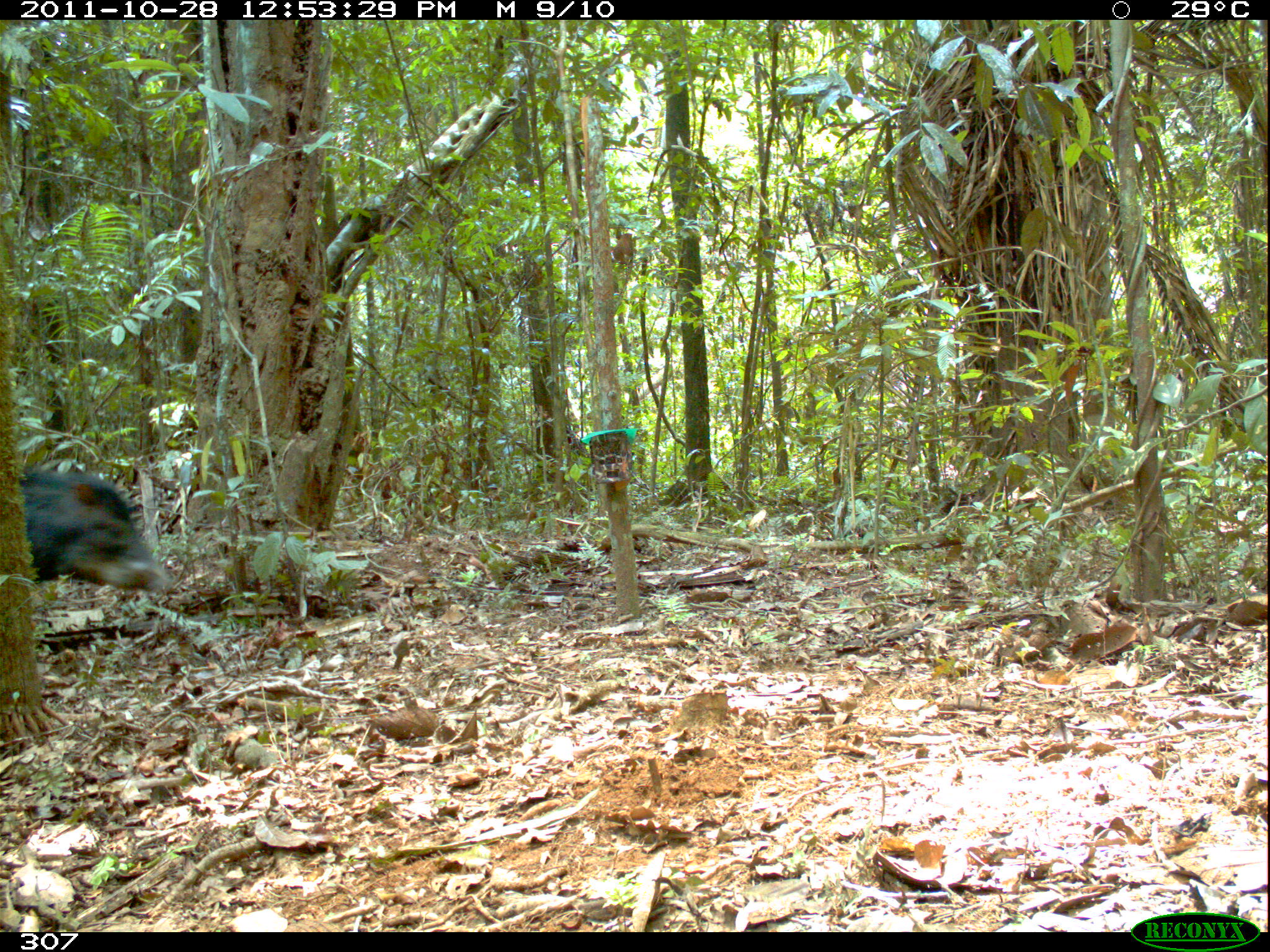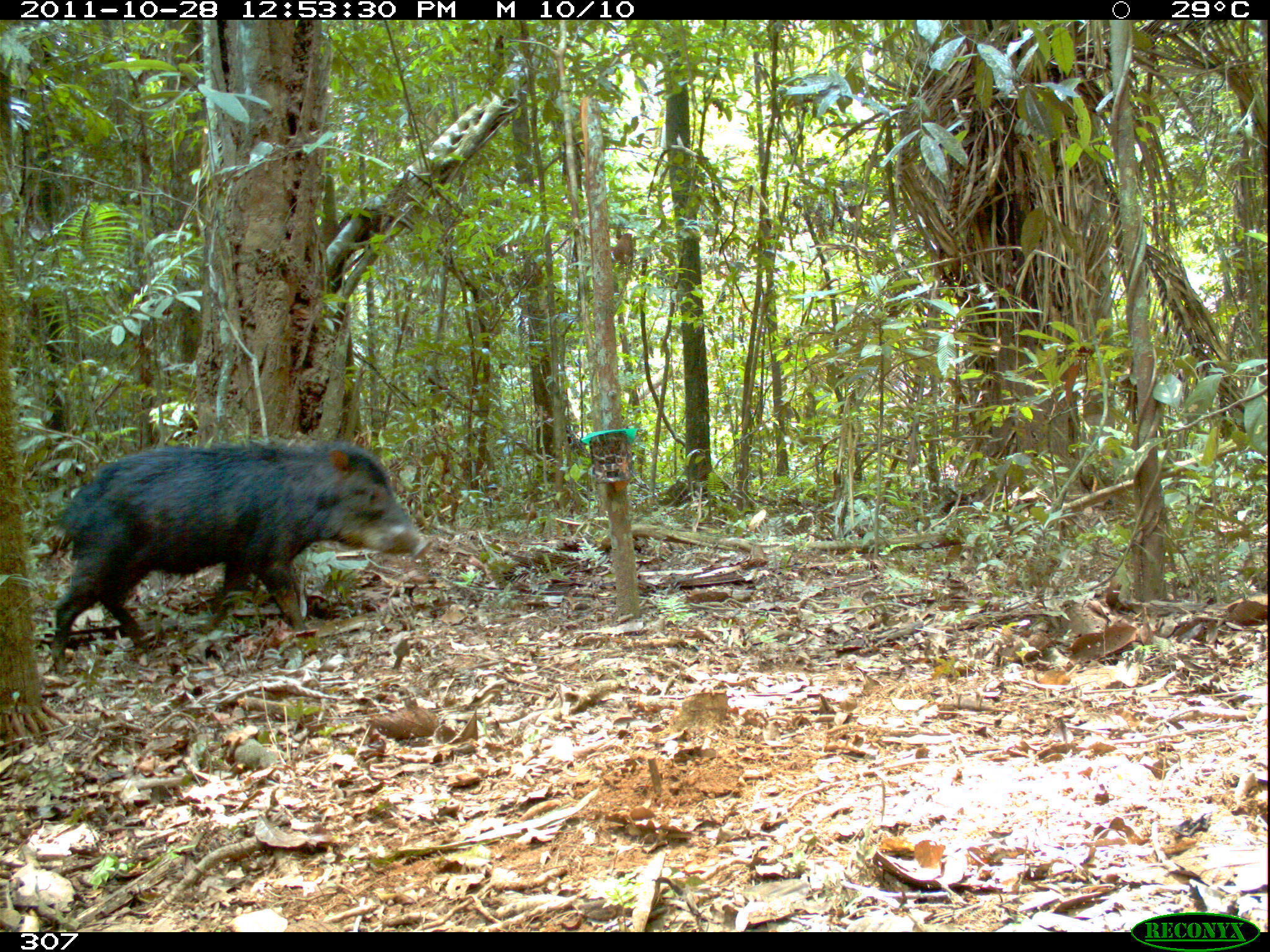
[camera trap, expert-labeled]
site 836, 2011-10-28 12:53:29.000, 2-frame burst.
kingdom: Animalia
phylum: Chordata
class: Mammalia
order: Artiodactyla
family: Tayassuidae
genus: Tayassu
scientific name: Tayassu pecari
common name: white-lipped peccary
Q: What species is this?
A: Tayassu pecari (white-lipped peccary).